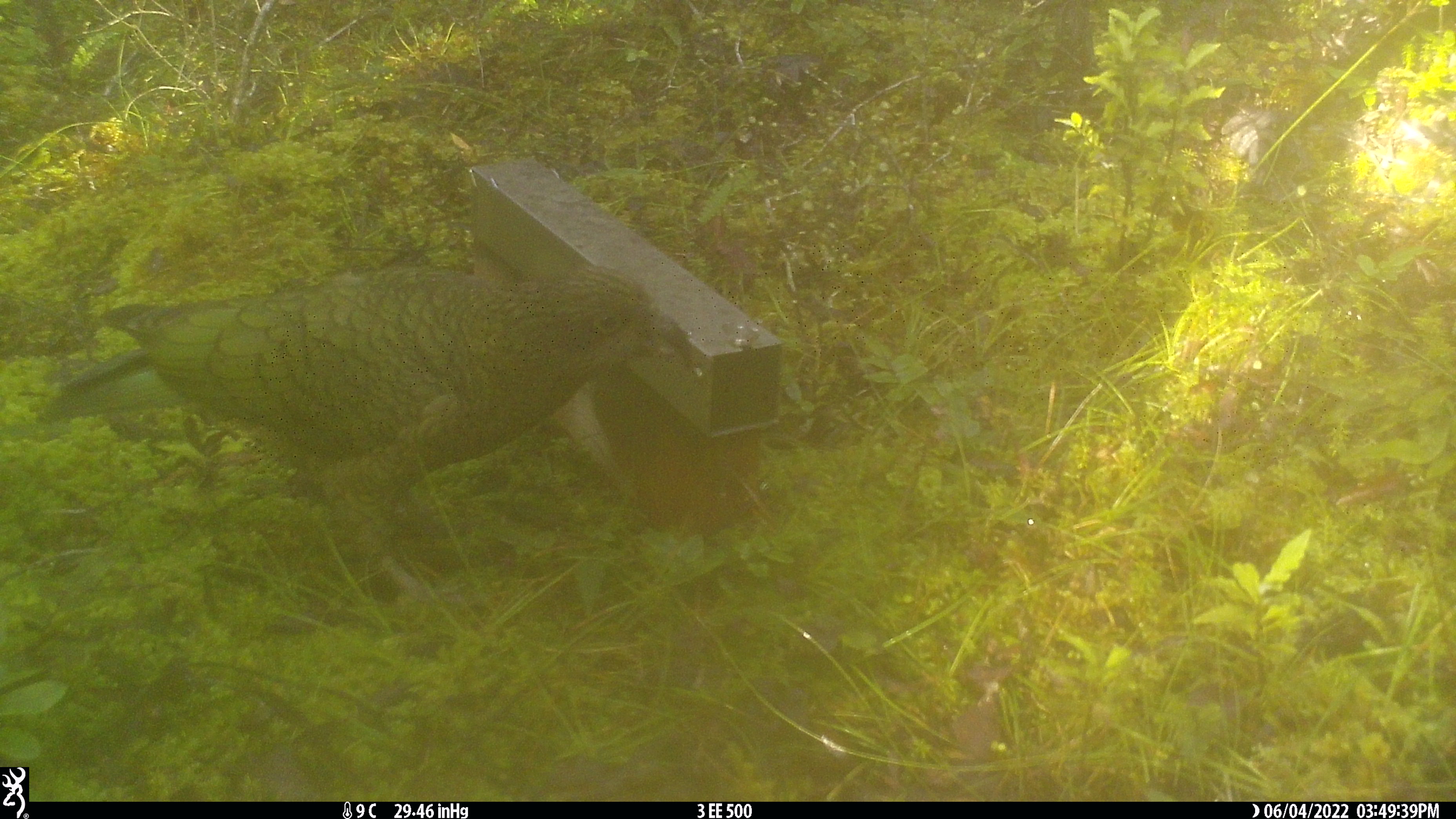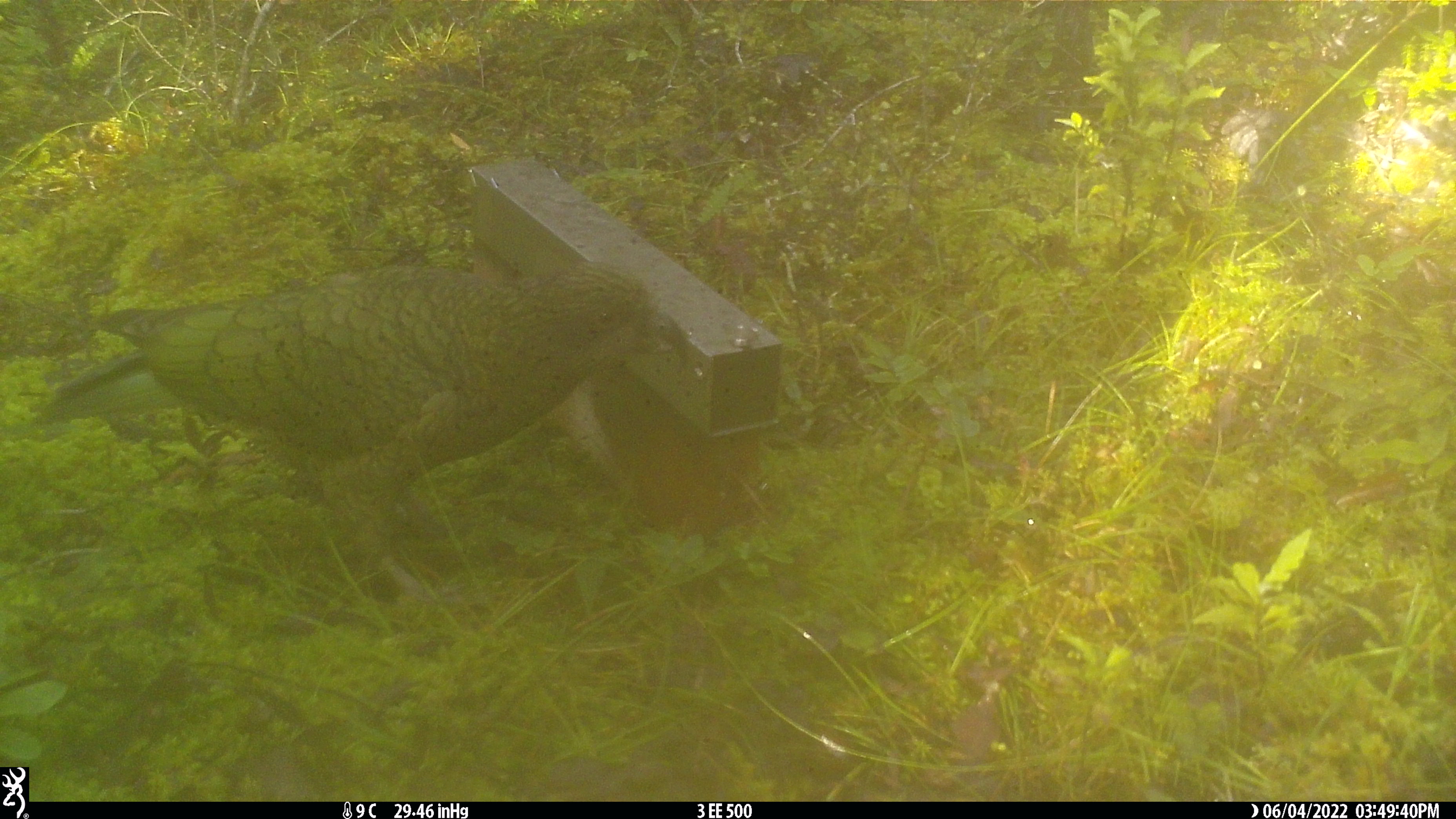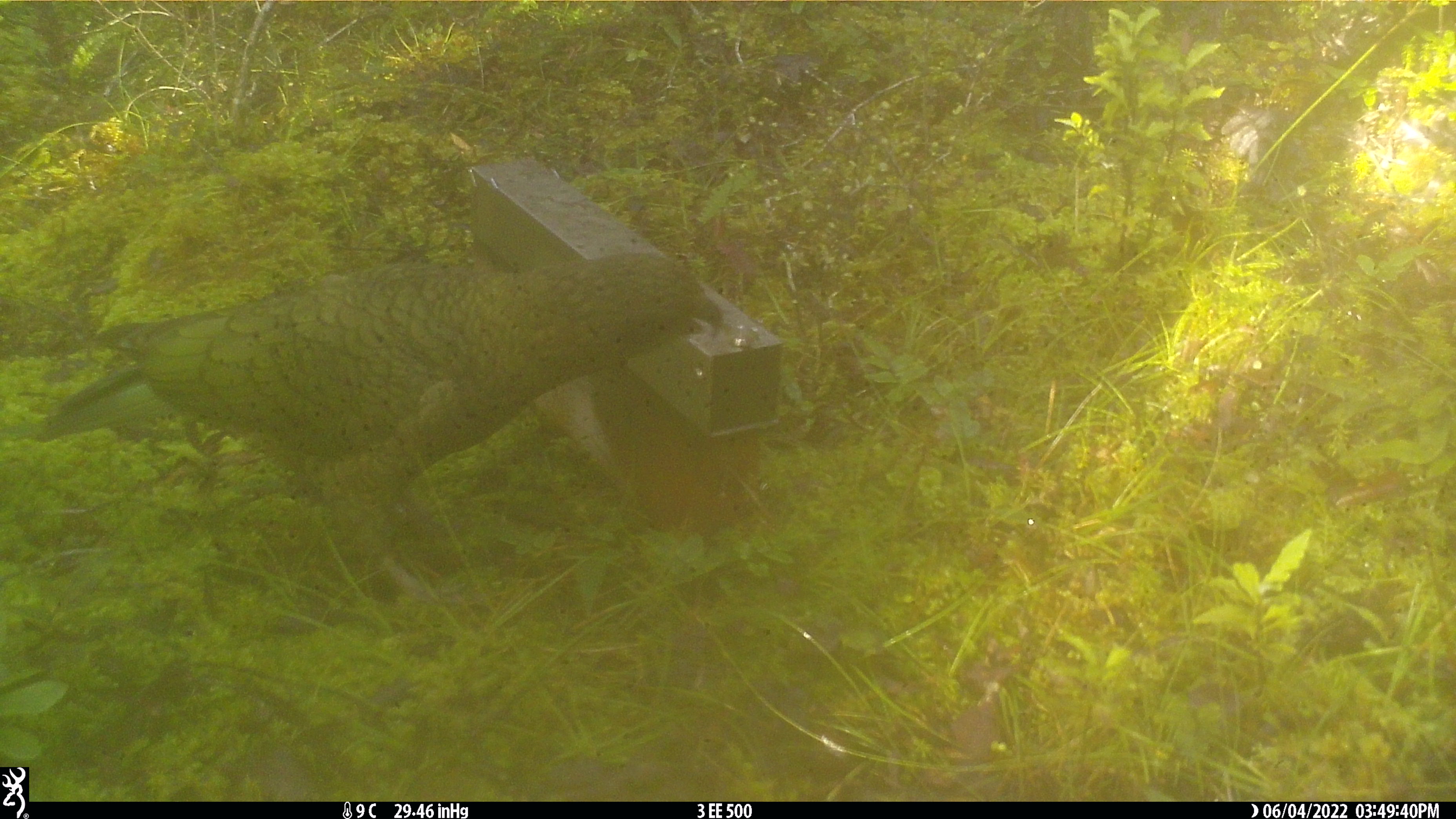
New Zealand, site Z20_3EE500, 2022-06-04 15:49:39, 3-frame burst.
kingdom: Animalia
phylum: Chordata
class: Aves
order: Psittaciformes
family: Strigopidae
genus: Nestor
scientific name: Nestor notabilis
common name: kea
Kea (Nestor notabilis).